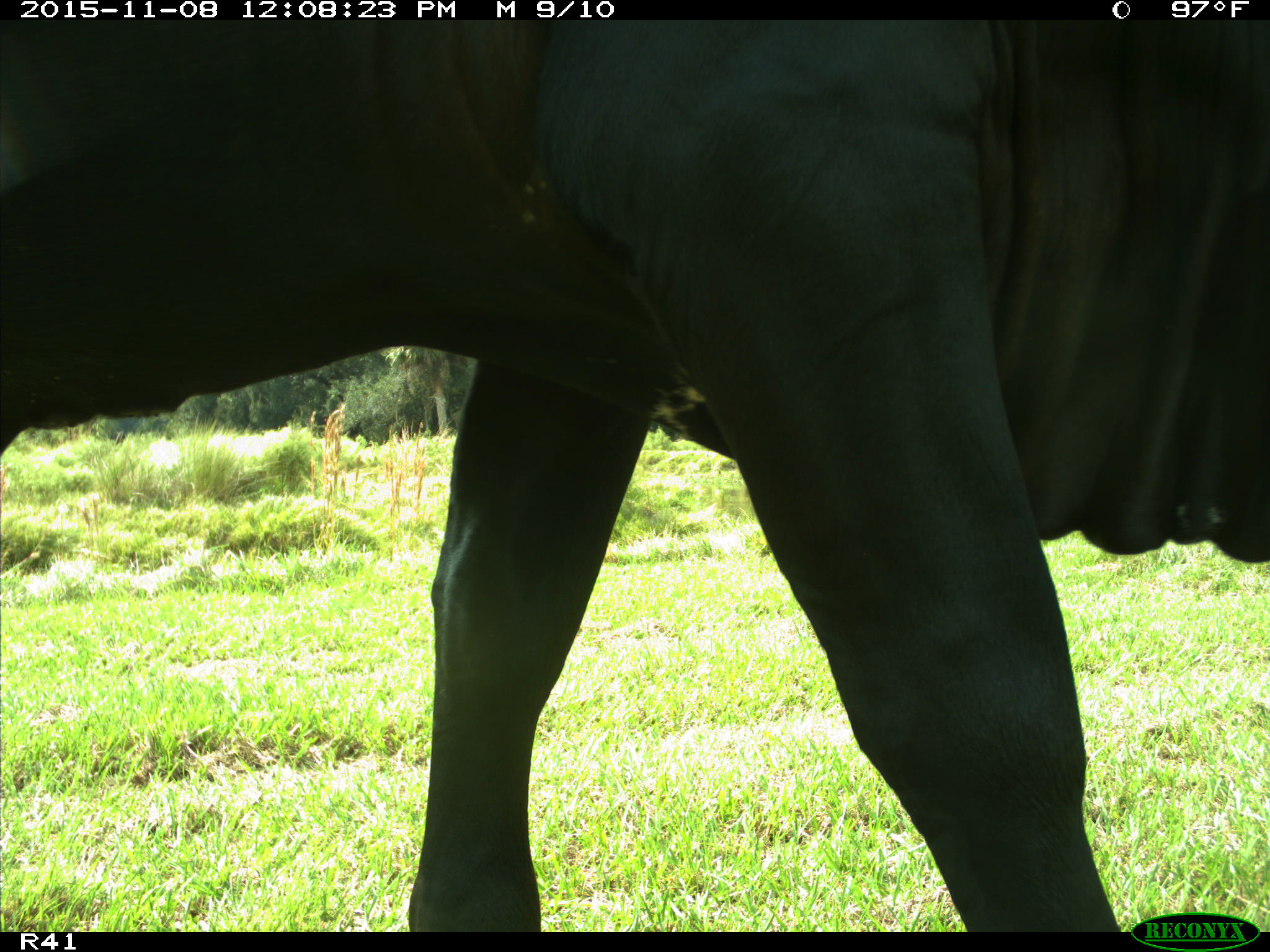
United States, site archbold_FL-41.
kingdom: Animalia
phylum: Chordata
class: Mammalia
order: Artiodactyla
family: Bovidae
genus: Bos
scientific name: Bos taurus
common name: domestic cow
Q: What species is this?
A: Bos taurus (domestic cow).